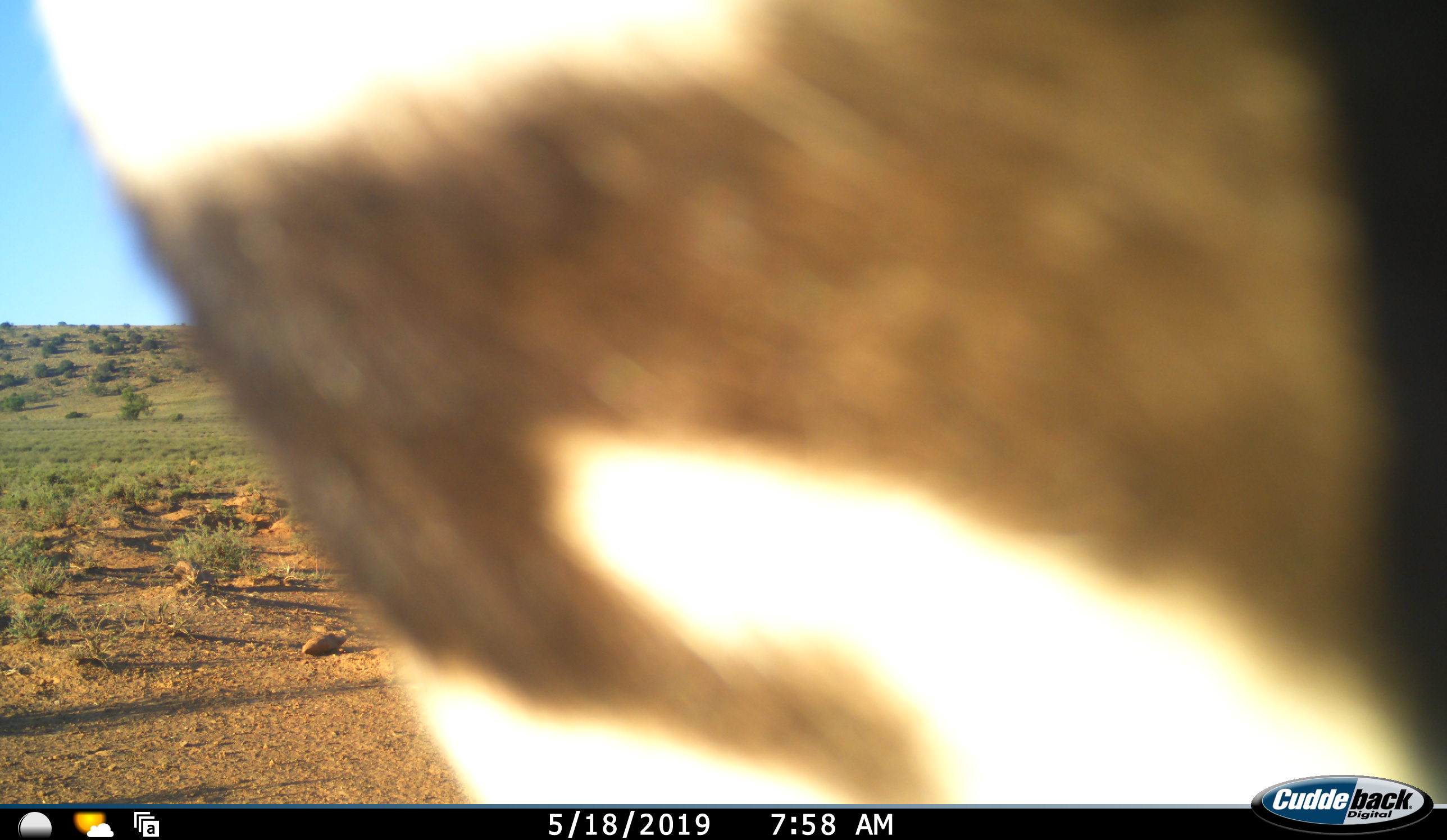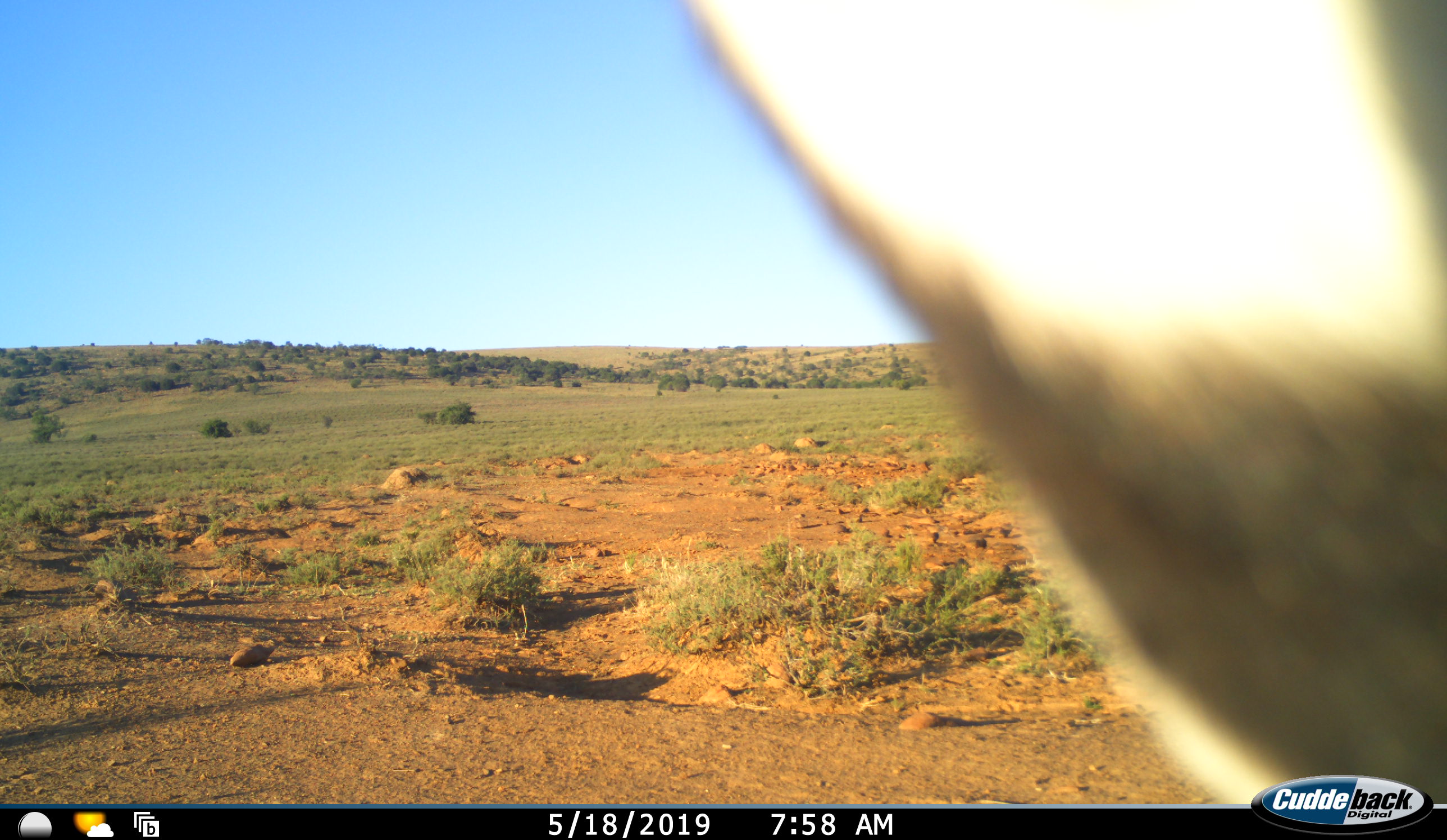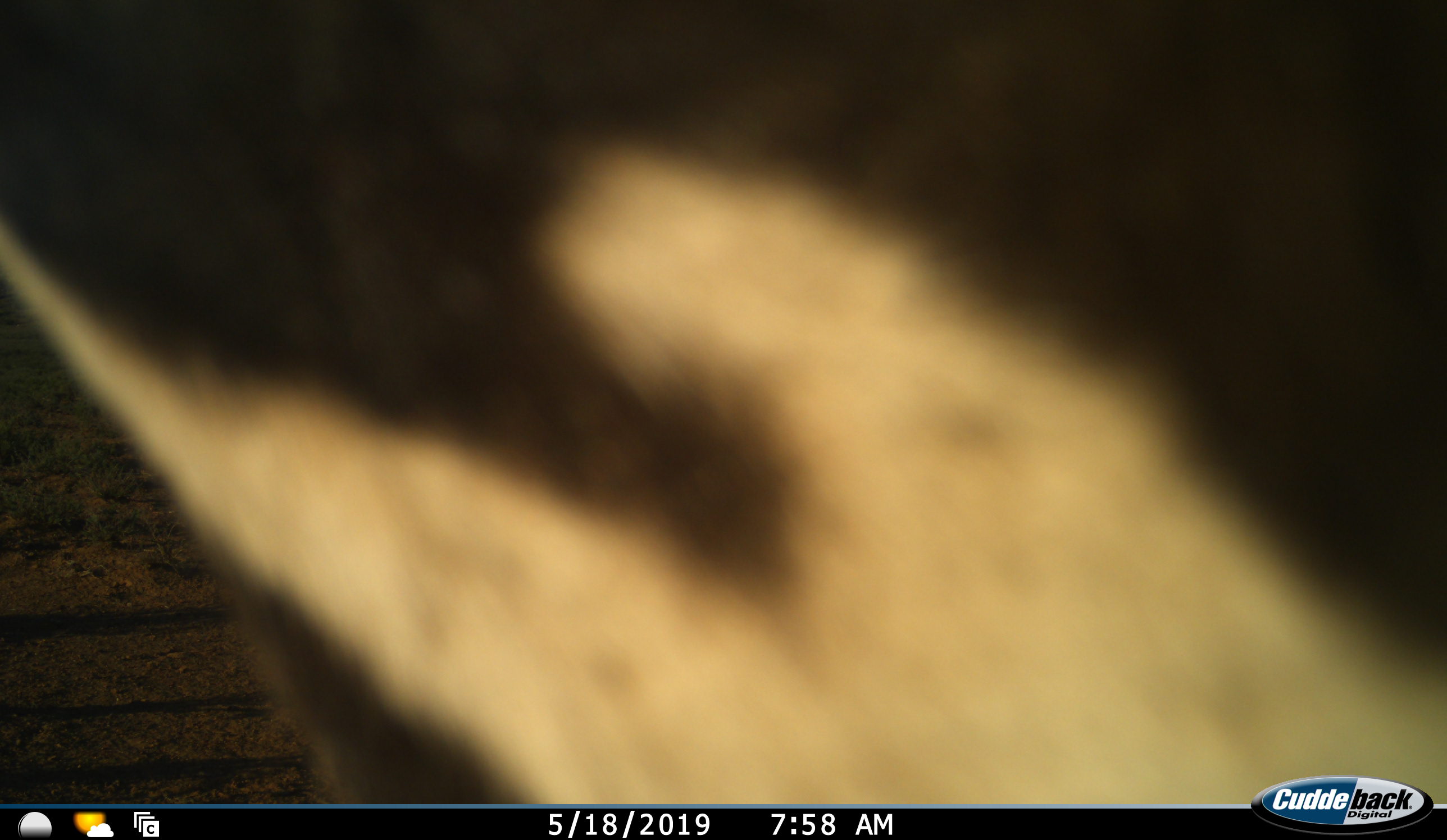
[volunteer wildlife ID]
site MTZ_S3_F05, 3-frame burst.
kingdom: Animalia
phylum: Chordata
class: Mammalia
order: Perissodactyla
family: Equidae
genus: Equus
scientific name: Equus zebra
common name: mountain zebra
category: zebramountain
Zebramountain (mountain zebra) (Equus zebra), count 1. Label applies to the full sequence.